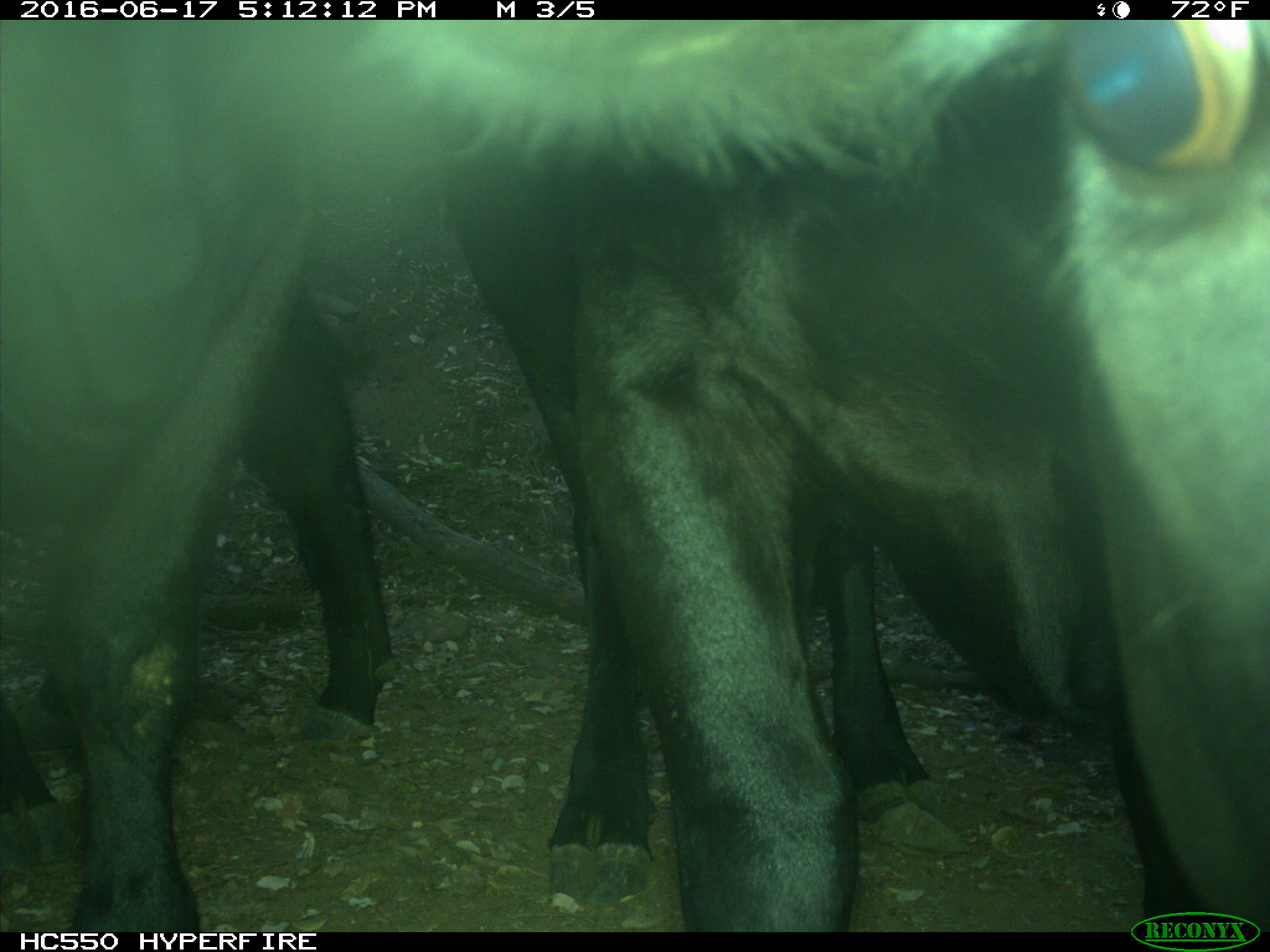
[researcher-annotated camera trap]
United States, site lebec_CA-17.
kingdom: Animalia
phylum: Chordata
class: Mammalia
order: Artiodactyla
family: Bovidae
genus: Bos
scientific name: Bos taurus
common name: domestic cow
Bos taurus (domestic cow).